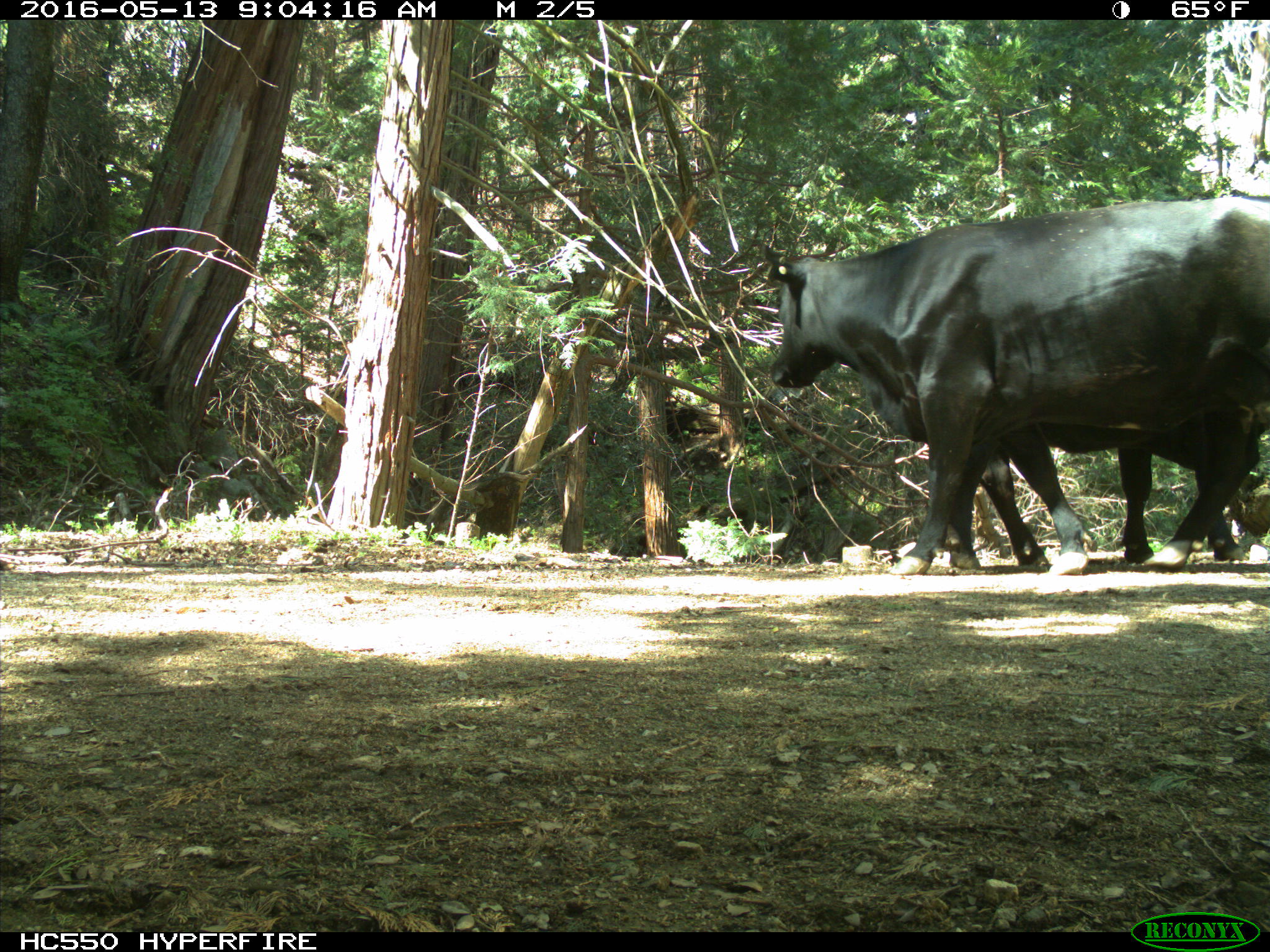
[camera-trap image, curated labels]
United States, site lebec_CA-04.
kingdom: Animalia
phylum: Chordata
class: Mammalia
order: Artiodactyla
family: Bovidae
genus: Bos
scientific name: Bos taurus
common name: domestic cow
Bos taurus (domestic cow).